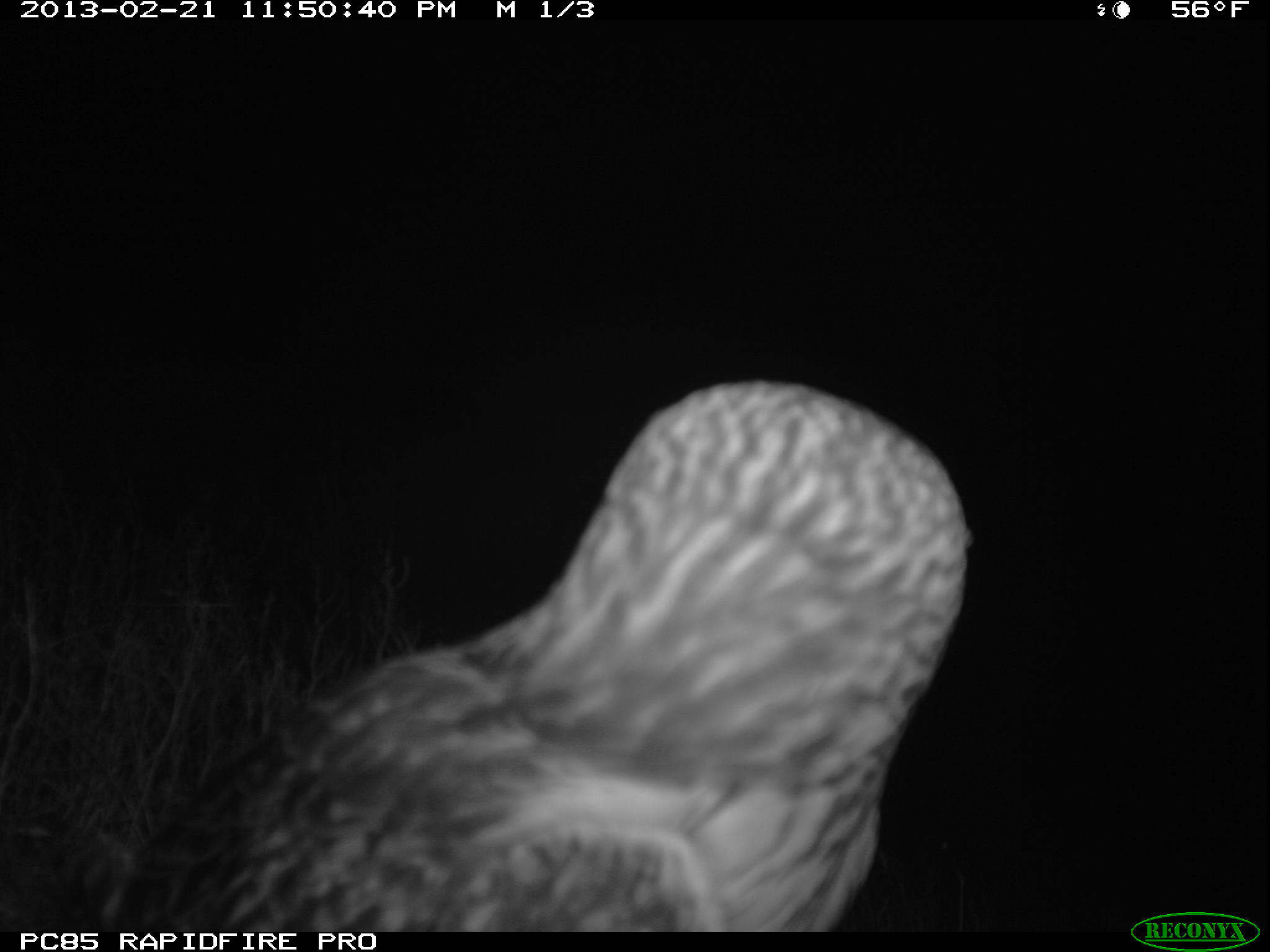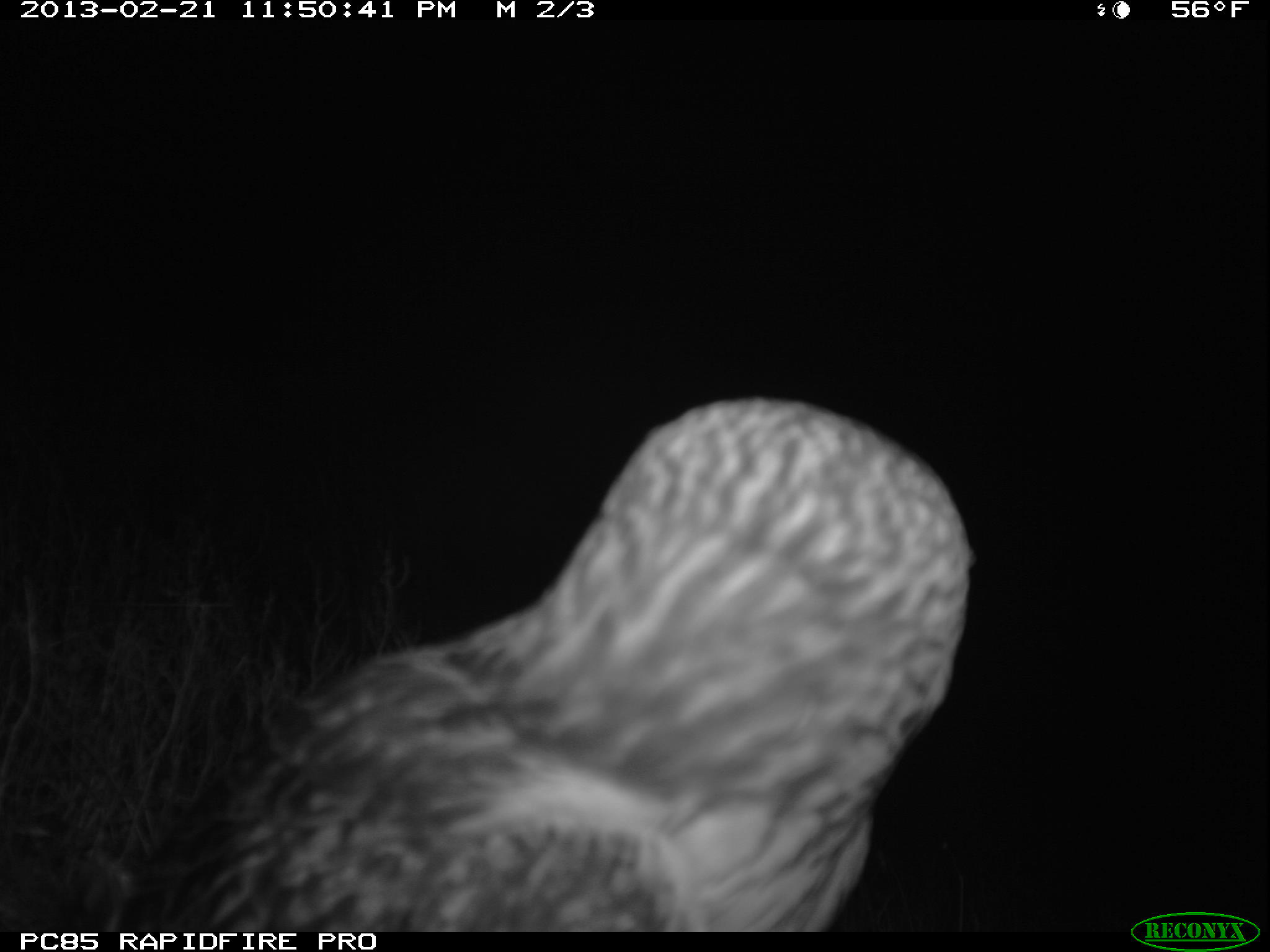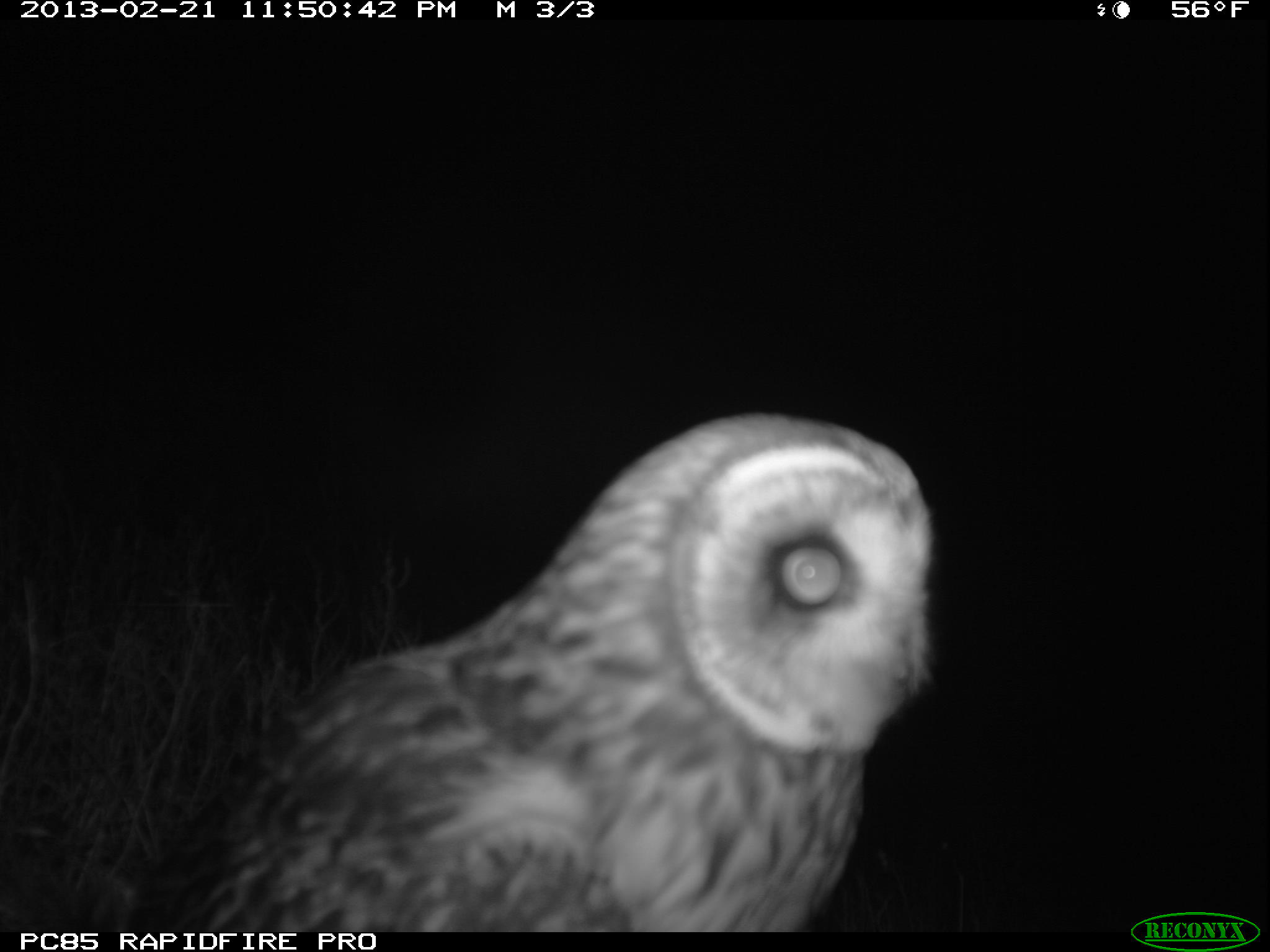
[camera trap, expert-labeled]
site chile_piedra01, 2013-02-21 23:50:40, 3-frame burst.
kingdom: Animalia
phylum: Chordata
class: Aves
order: Strigiformes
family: Strigidae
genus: Asio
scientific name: Asio flammeus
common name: short-eared owl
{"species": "short-eared owl (Asio flammeus)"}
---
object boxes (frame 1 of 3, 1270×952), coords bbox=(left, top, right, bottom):
short-eared owl: bbox=(106, 364, 990, 930)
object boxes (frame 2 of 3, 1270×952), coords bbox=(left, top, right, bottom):
short-eared owl: bbox=(50, 395, 975, 934)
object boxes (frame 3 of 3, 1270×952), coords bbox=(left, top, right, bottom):
short-eared owl: bbox=(96, 413, 939, 935)